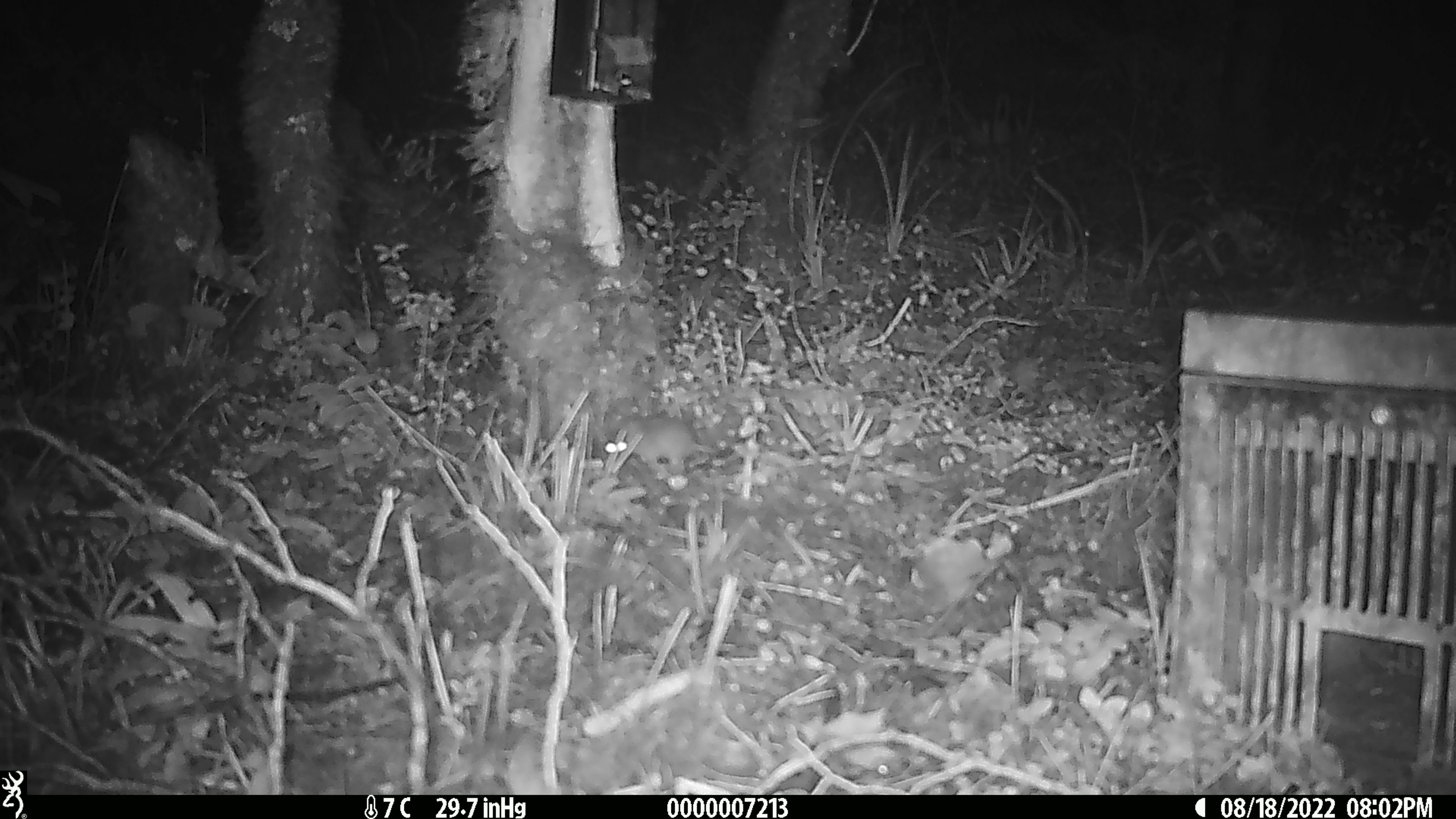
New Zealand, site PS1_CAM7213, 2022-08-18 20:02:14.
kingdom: Animalia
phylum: Chordata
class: Mammalia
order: Rodentia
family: Muridae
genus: Mus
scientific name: Mus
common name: mouse